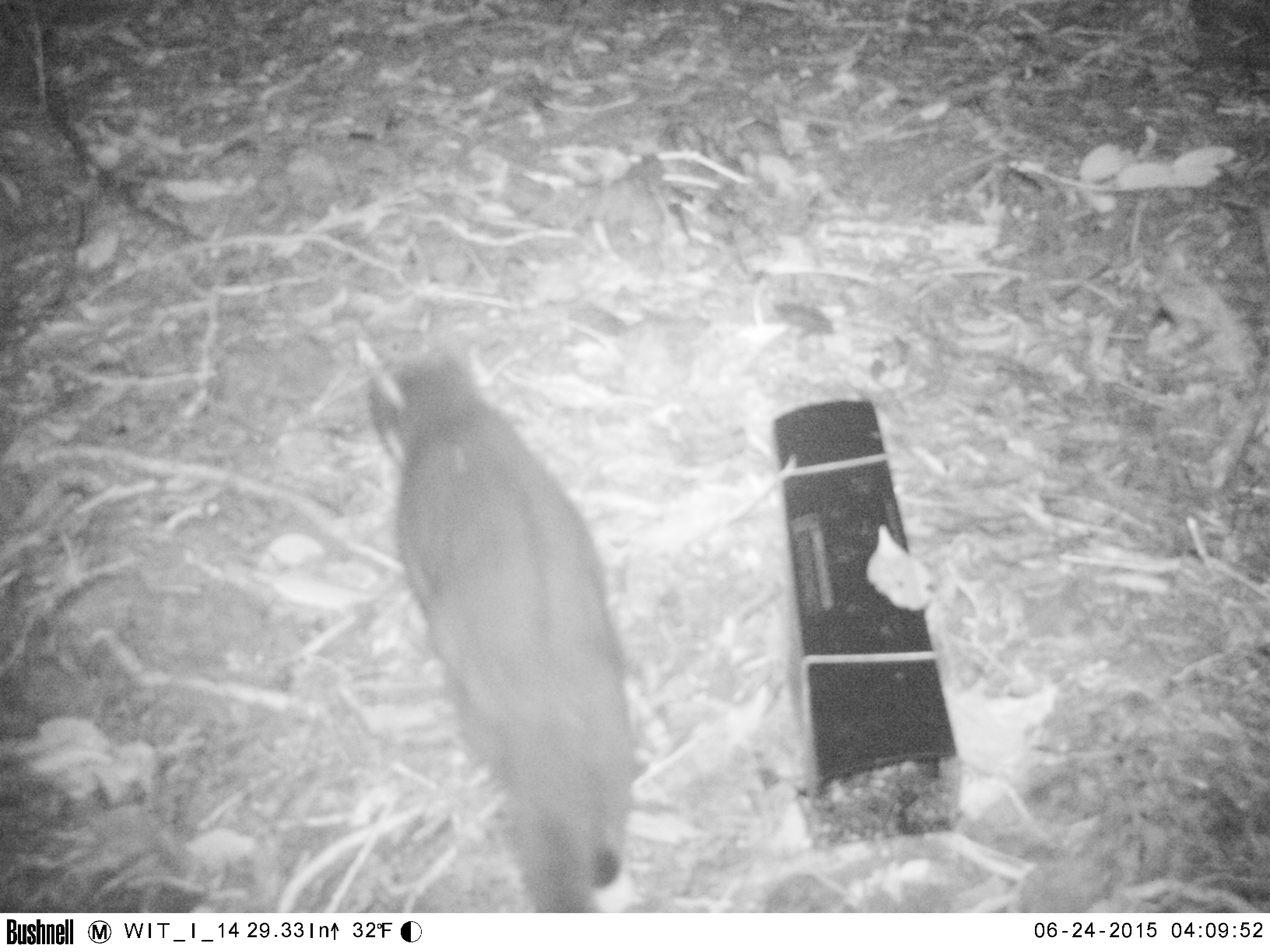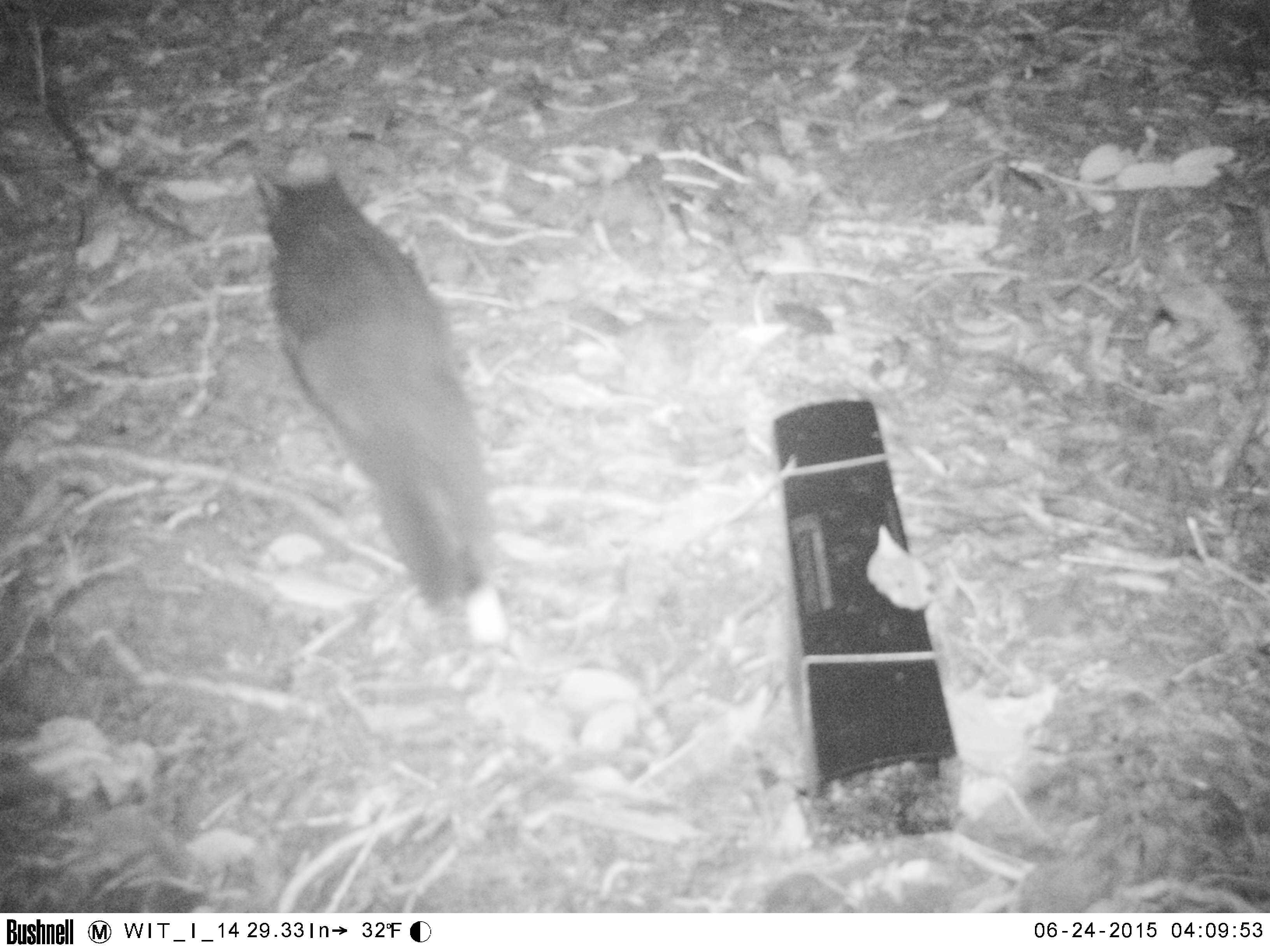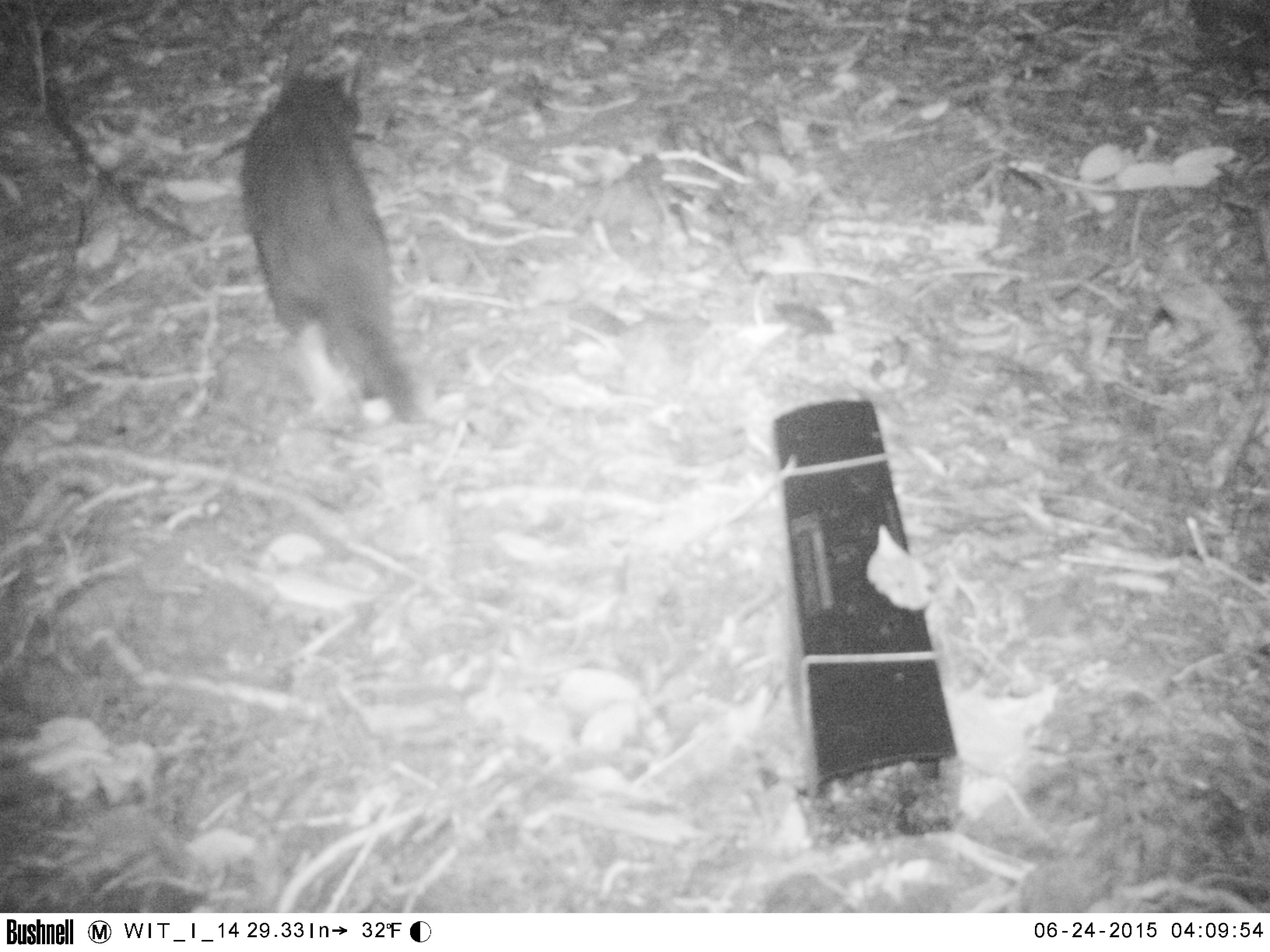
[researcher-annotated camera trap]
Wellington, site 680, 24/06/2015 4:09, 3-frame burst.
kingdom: Animalia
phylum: Chordata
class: Mammalia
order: Carnivora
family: Felidae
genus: Felis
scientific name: Felis catus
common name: cat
Cat (Felis catus).